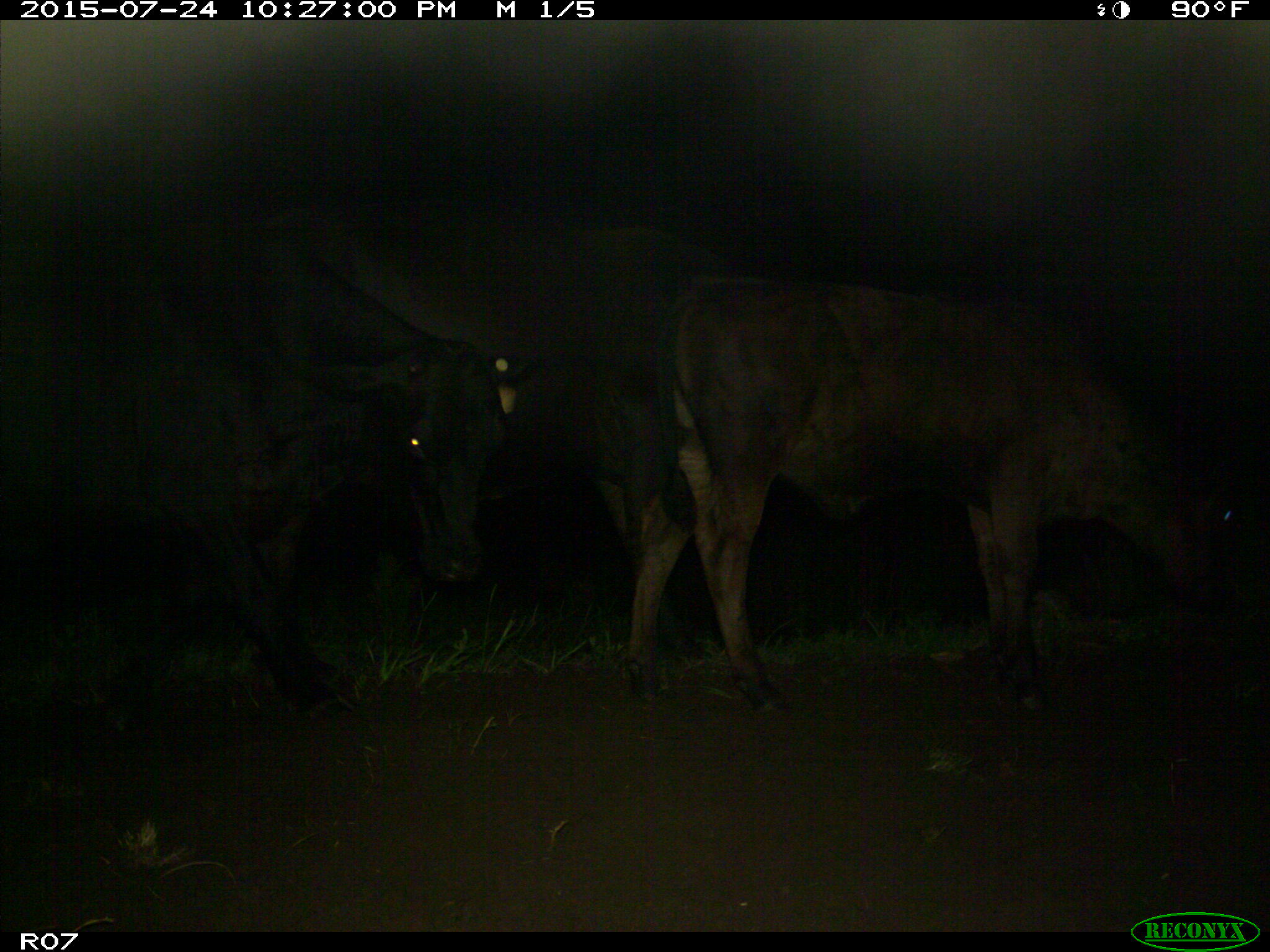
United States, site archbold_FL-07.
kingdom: Animalia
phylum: Chordata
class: Mammalia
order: Artiodactyla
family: Bovidae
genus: Bos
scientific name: Bos taurus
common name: domestic cow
Bos taurus (domestic cow).